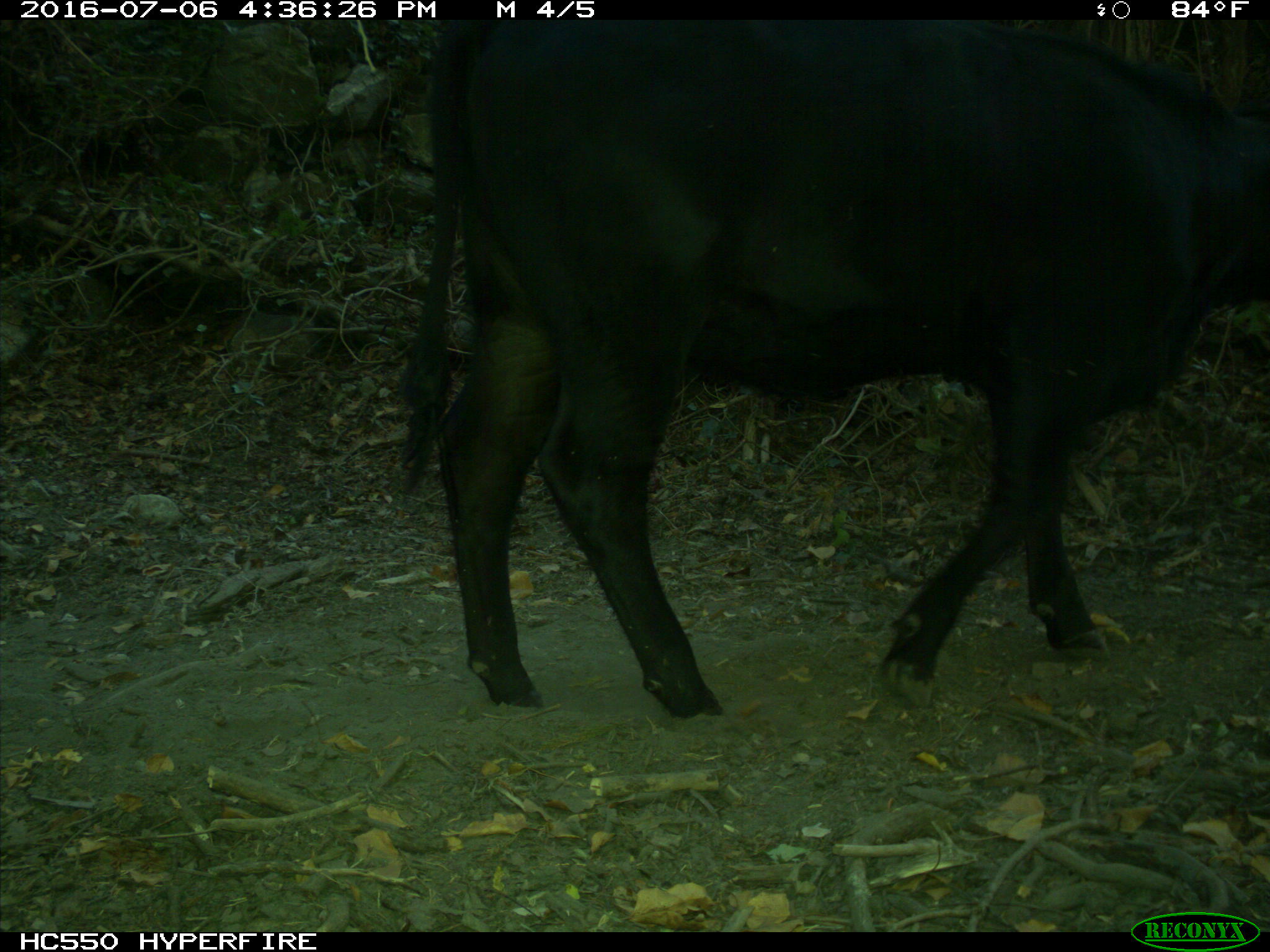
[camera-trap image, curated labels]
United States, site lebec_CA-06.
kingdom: Animalia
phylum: Chordata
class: Mammalia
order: Artiodactyla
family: Bovidae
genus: Bos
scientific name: Bos taurus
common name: domestic cow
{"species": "Bos taurus (domestic cow)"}